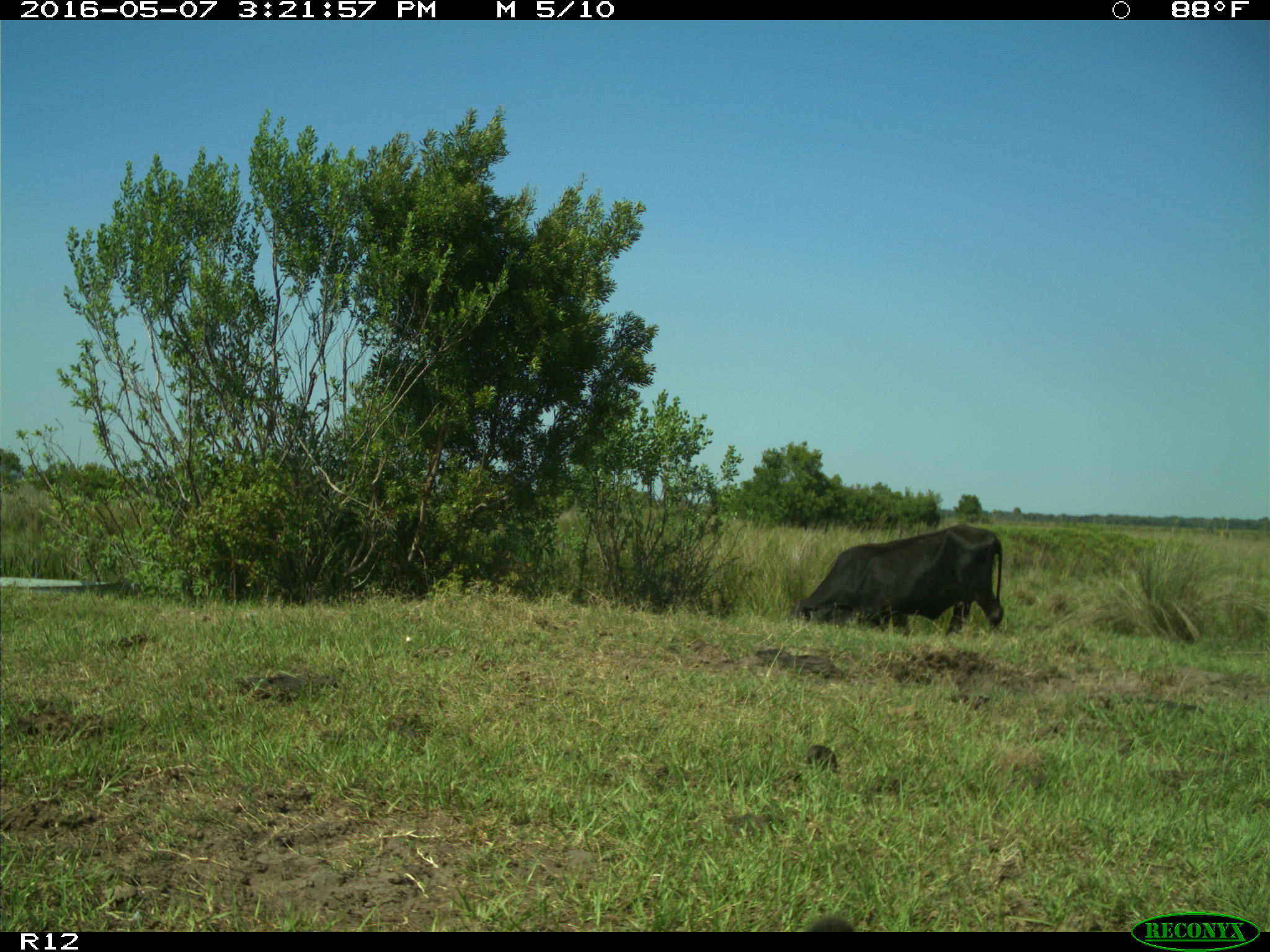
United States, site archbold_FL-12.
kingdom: Animalia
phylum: Chordata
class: Mammalia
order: Artiodactyla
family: Bovidae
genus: Bos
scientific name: Bos taurus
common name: domestic cow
Bos taurus (domestic cow).